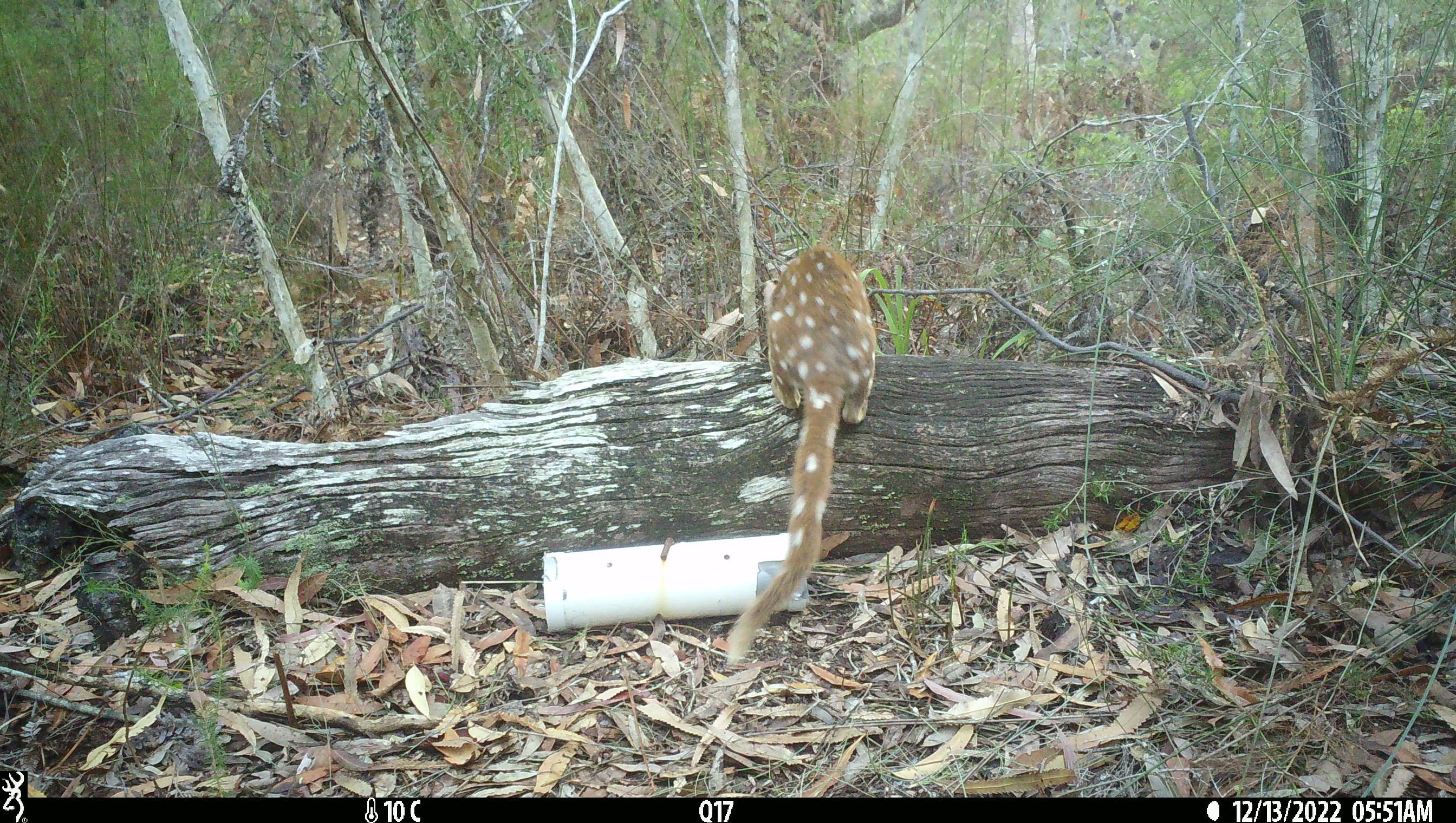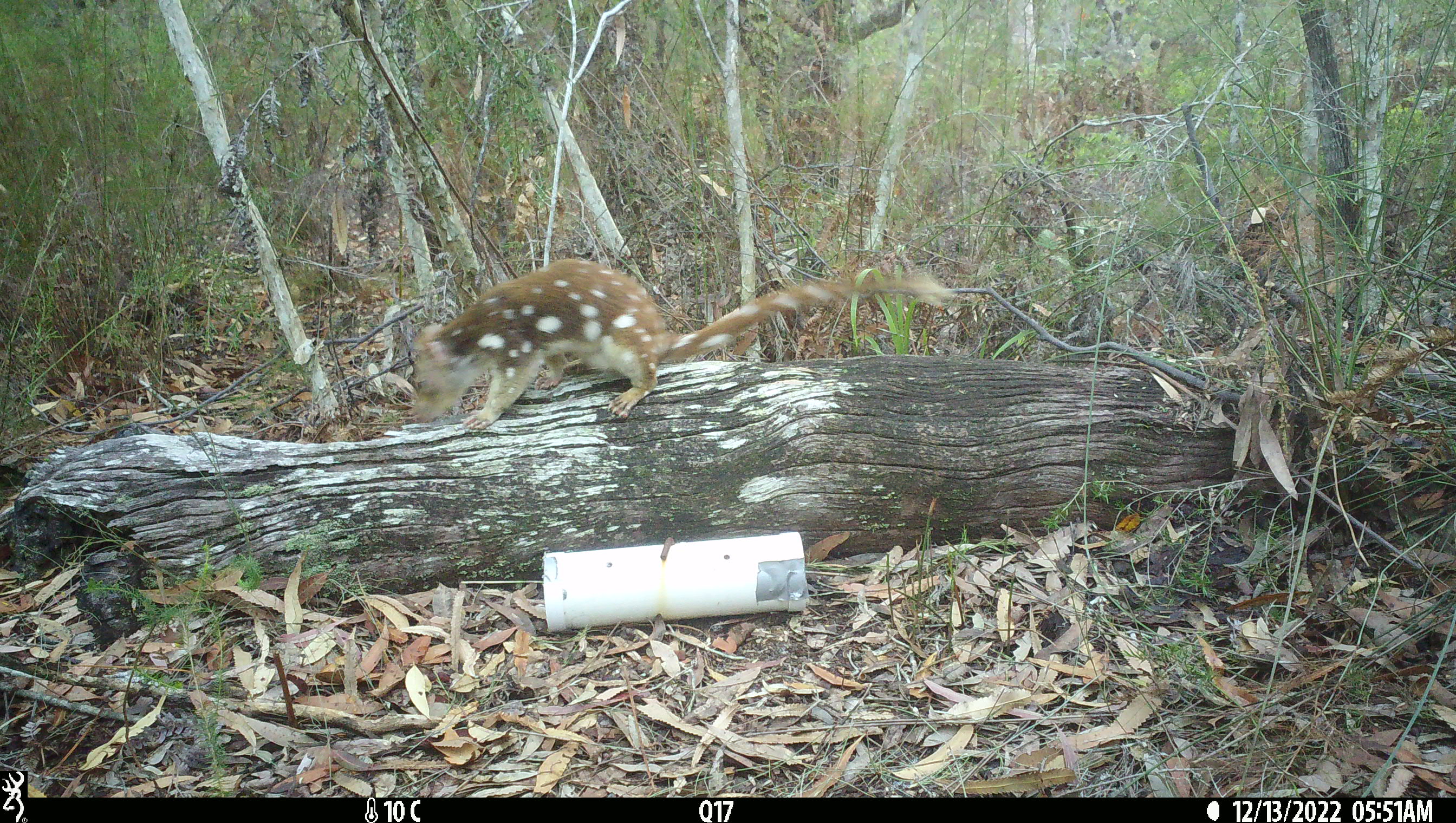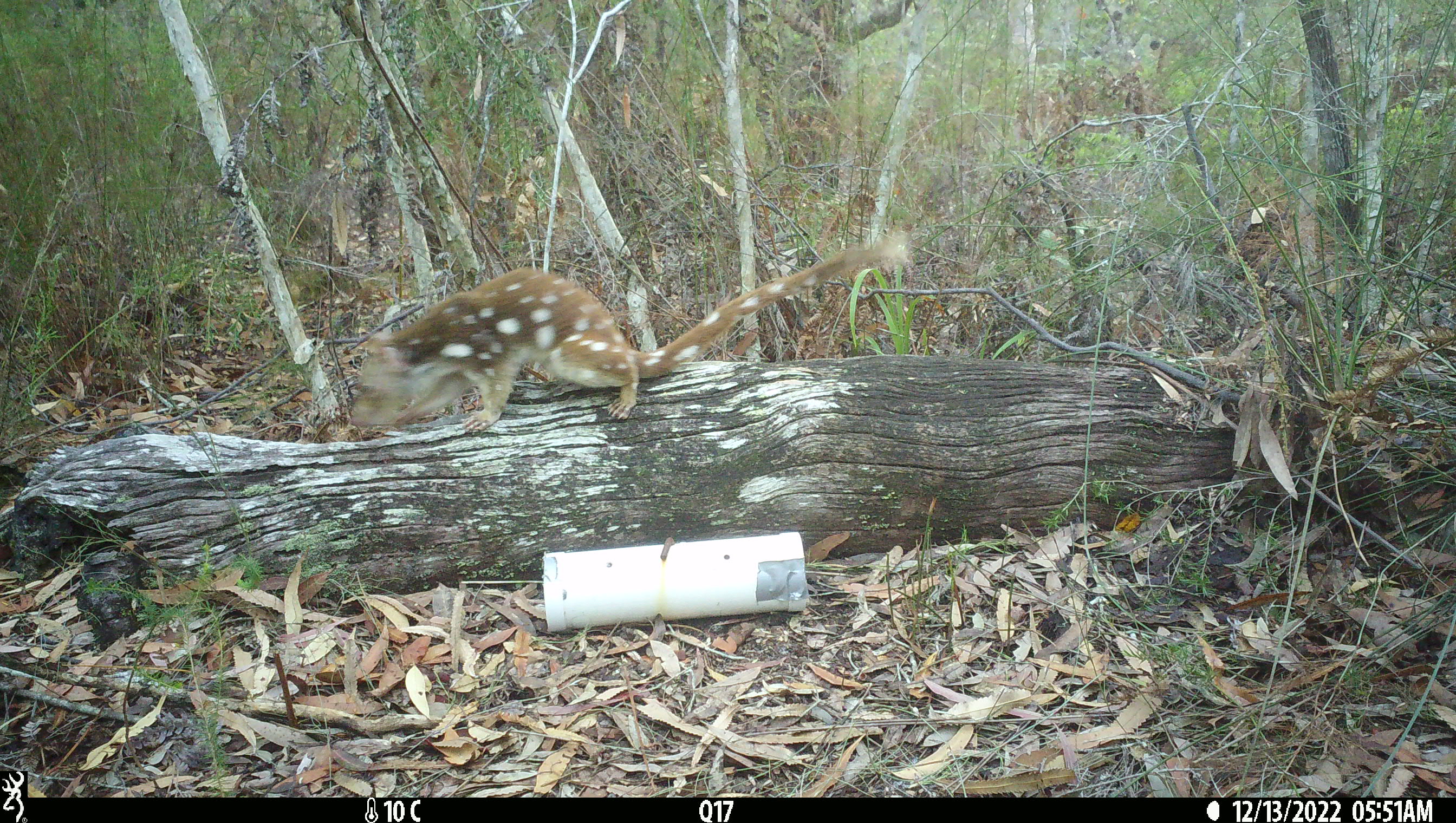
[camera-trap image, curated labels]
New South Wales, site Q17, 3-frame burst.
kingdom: Animalia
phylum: Chordata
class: Mammalia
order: Dasyuromorphia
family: Dasyuridae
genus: Dasyurus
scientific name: Dasyurus maculatus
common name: spotted-tailed quoll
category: quoll